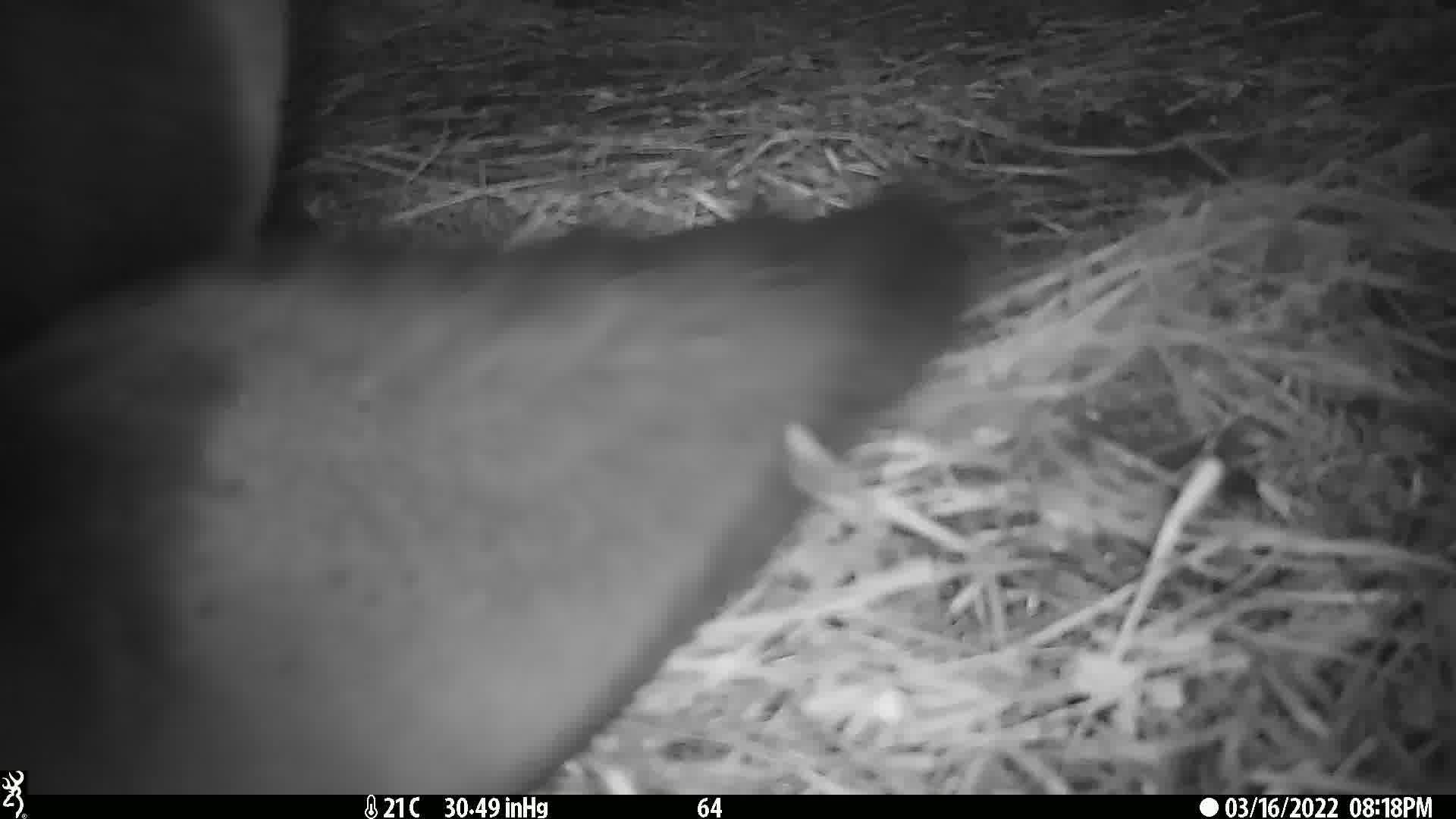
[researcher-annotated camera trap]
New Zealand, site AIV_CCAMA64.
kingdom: Animalia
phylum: Chordata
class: Mammalia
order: Carnivora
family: Otariidae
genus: Phocarctos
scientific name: Phocarctos hookeri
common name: new zealand sea lion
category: sealion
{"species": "sealion (new zealand sea lion) (Phocarctos hookeri)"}